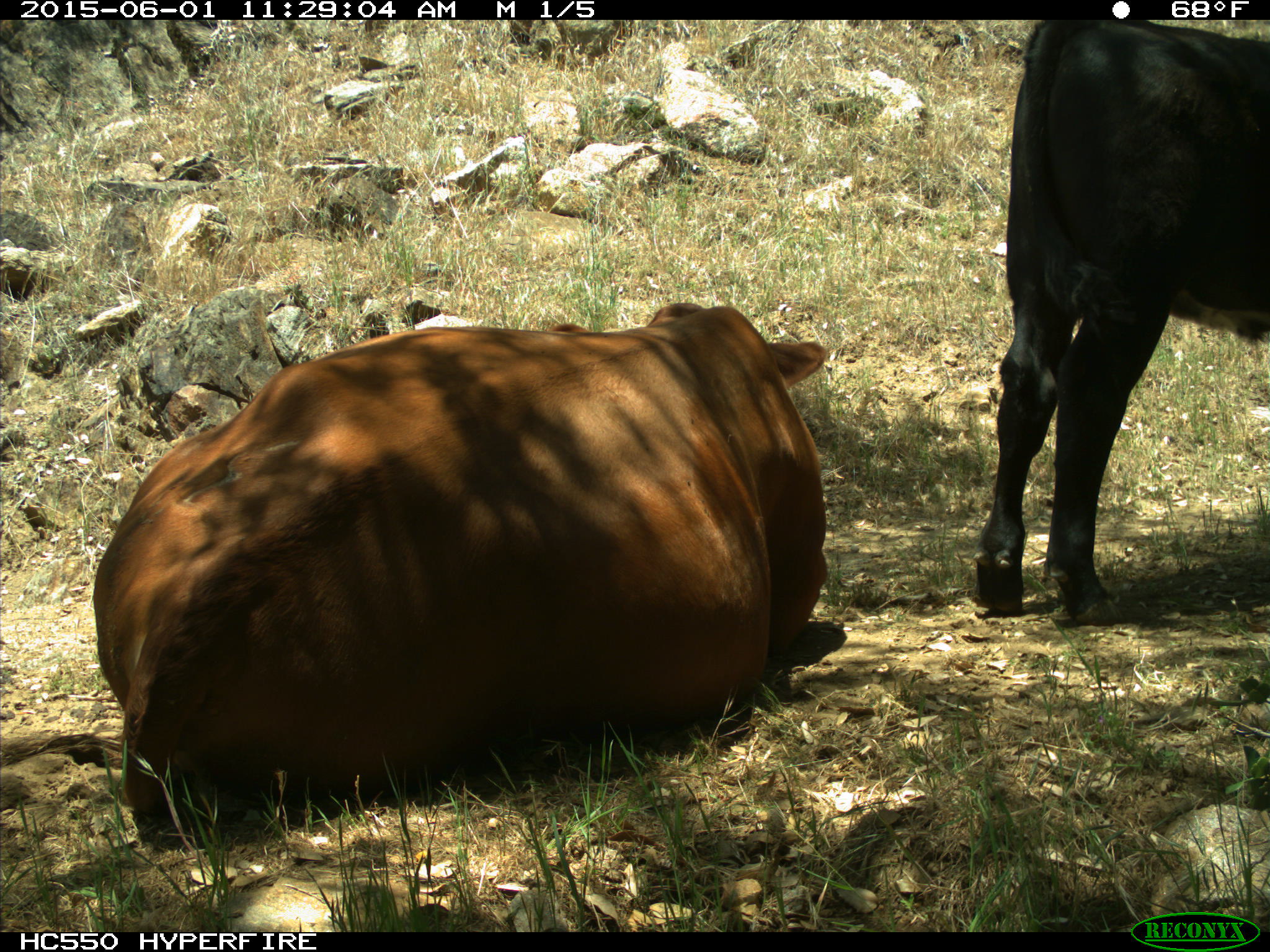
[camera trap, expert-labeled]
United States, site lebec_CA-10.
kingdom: Animalia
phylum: Chordata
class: Mammalia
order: Artiodactyla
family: Bovidae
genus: Bos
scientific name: Bos taurus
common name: domestic cow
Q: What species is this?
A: Bos taurus (domestic cow).